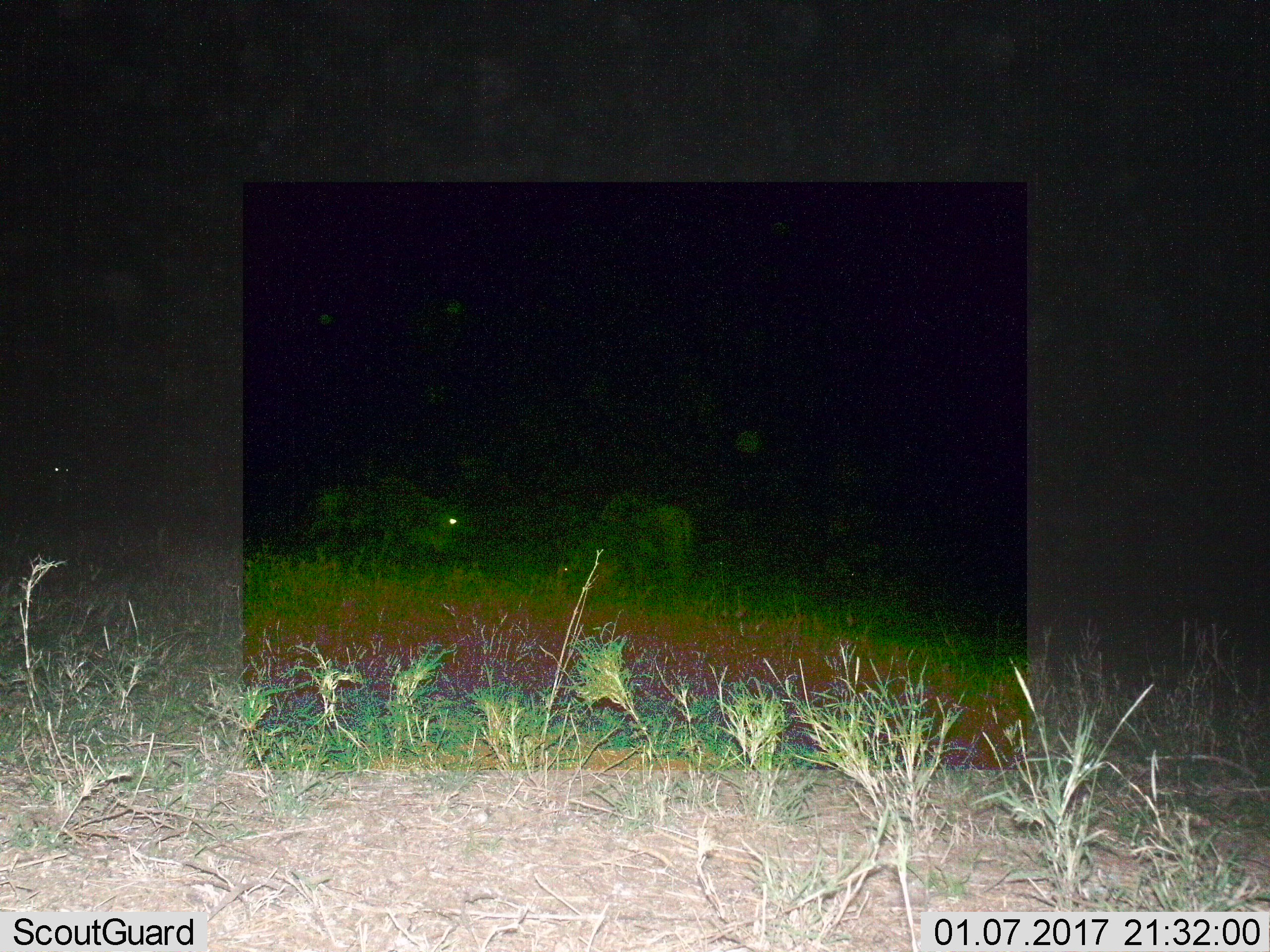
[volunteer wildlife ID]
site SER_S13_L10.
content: unidentified animal